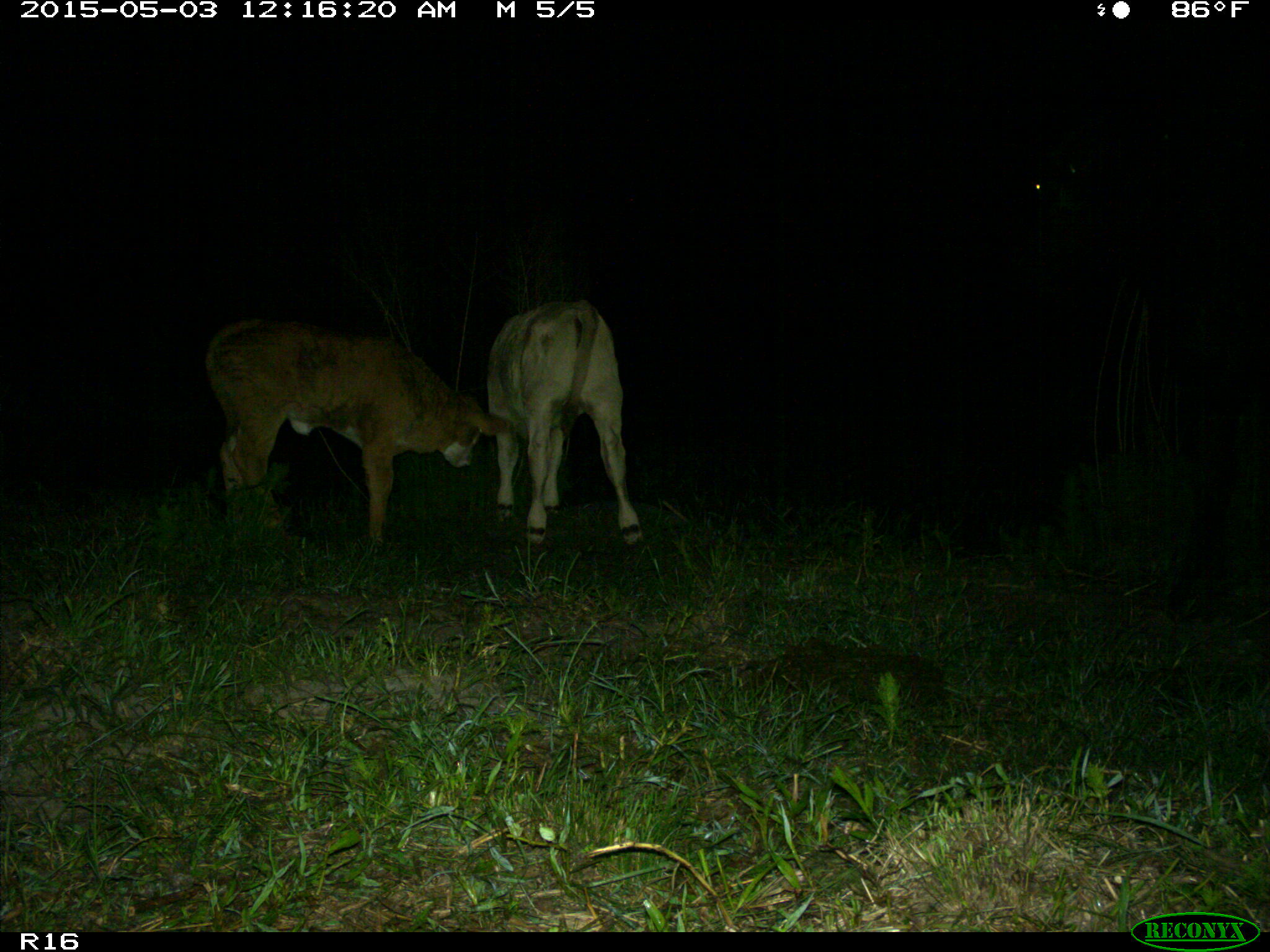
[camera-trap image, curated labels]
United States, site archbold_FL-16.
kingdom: Animalia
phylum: Chordata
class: Mammalia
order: Artiodactyla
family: Bovidae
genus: Bos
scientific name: Bos taurus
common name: domestic cow